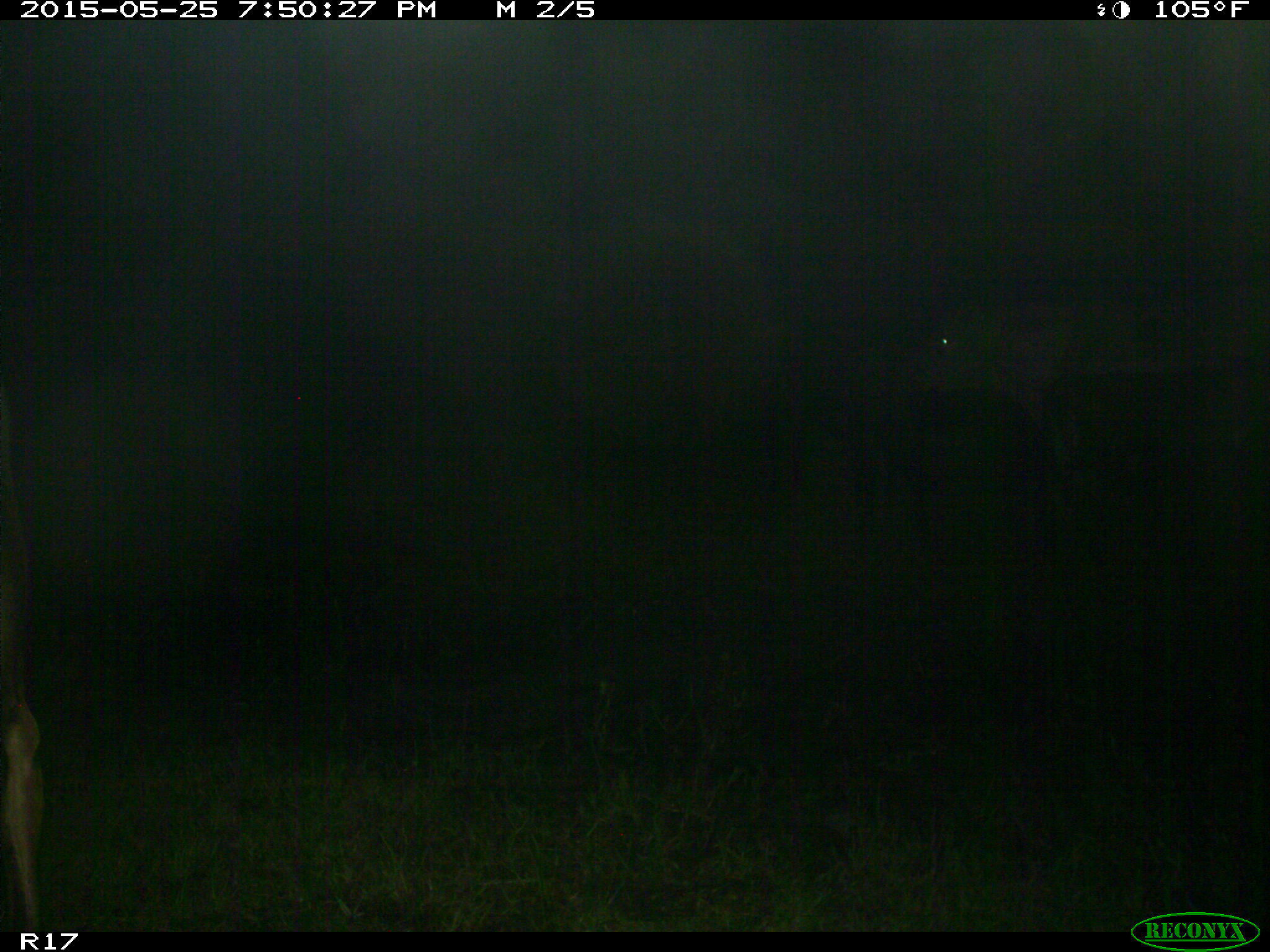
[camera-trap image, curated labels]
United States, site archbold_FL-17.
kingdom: Animalia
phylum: Chordata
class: Mammalia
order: Artiodactyla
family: Bovidae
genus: Bos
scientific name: Bos taurus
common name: domestic cow